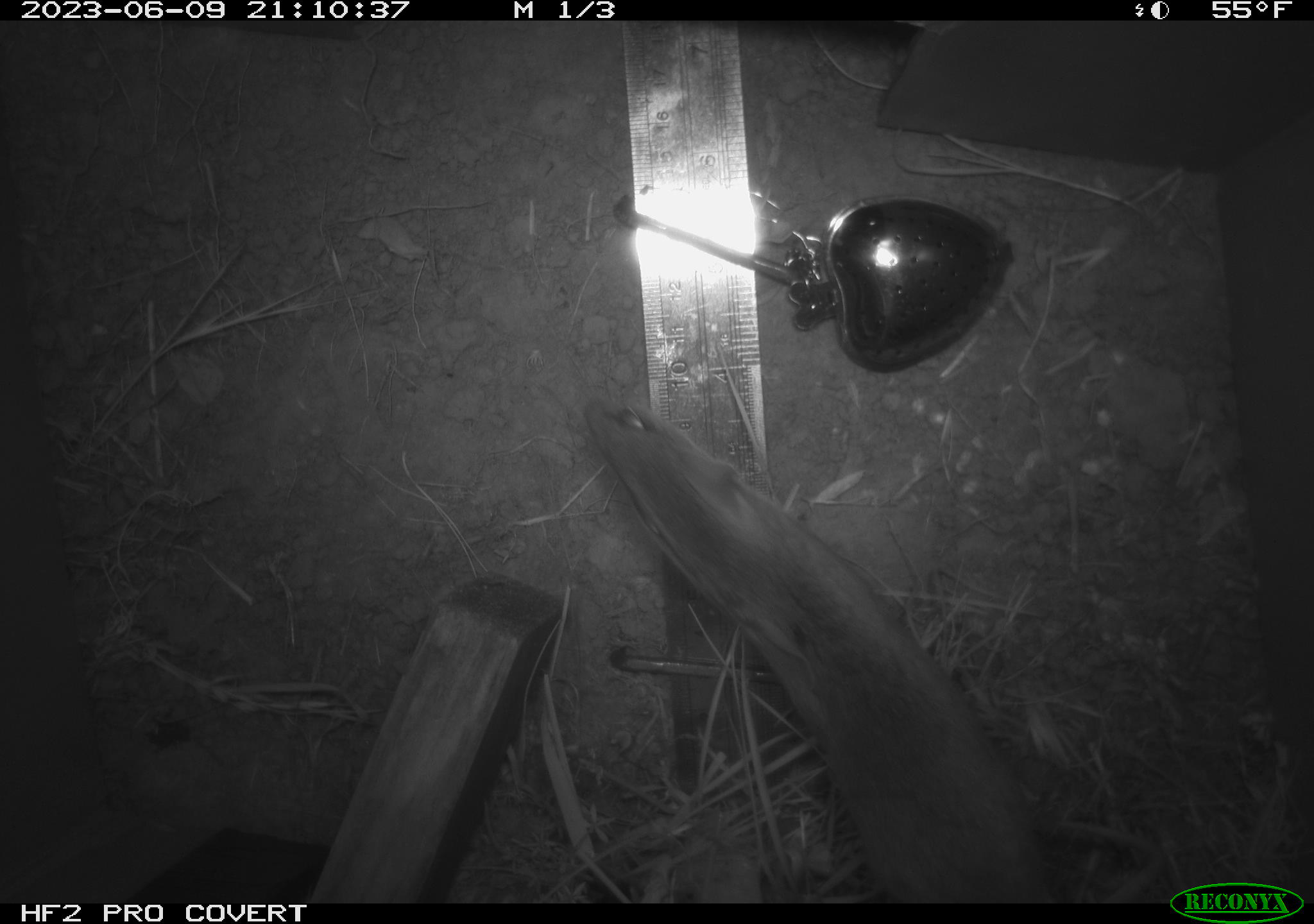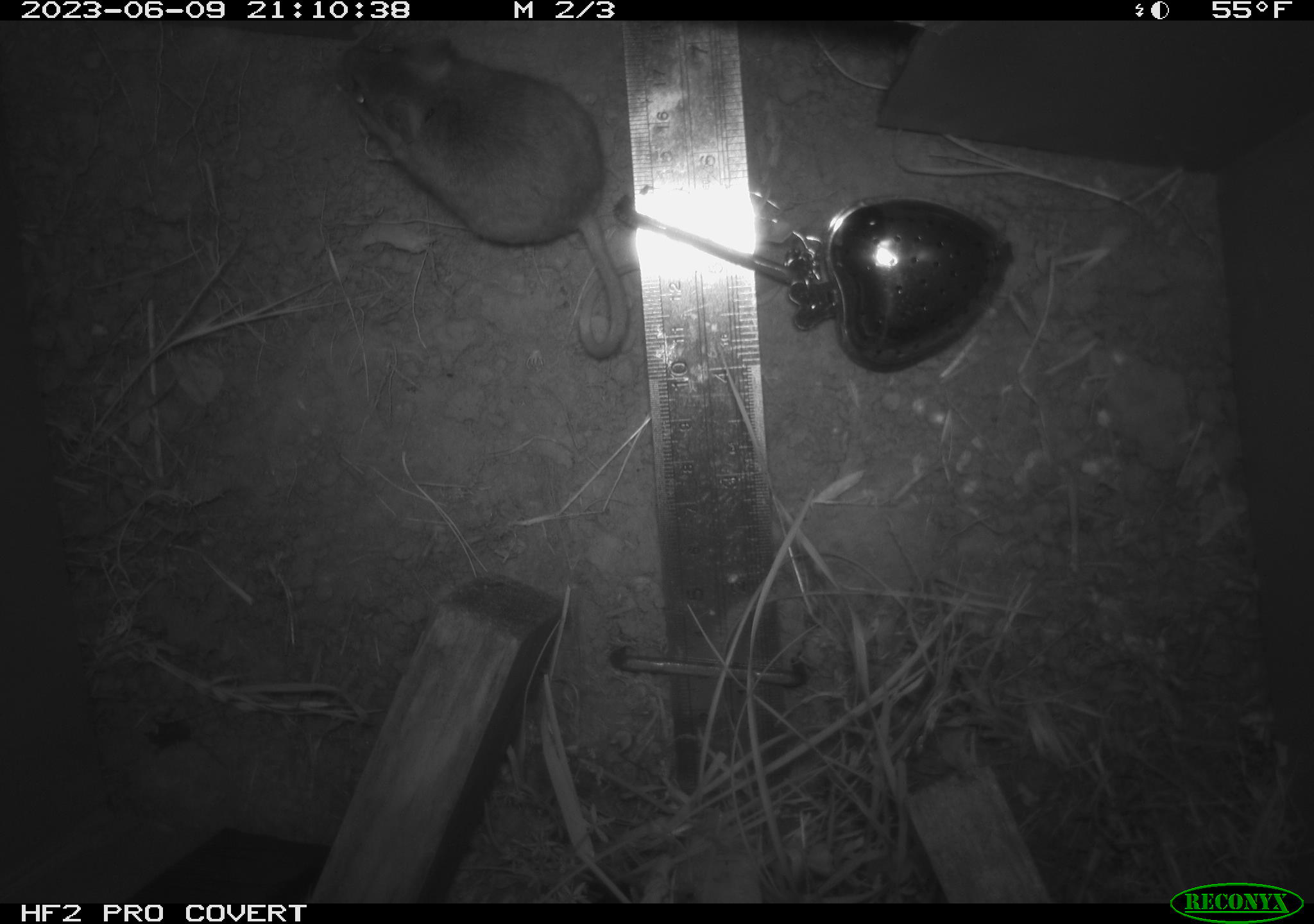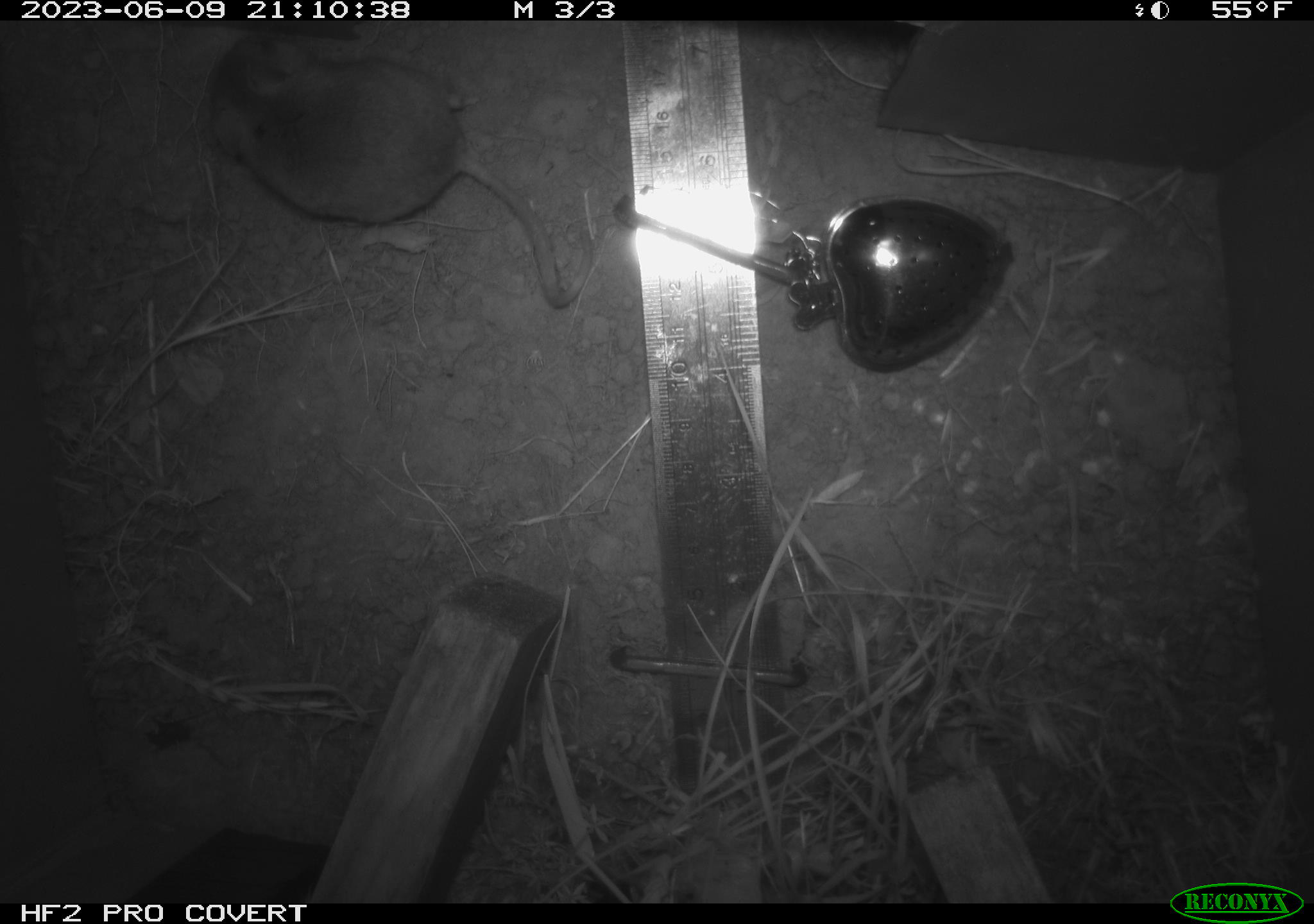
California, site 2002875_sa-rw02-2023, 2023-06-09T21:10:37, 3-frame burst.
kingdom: Animalia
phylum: Chordata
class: Mammalia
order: Rodentia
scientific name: Rodentia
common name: mouse species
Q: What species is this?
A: Mouse species (Rodentia).